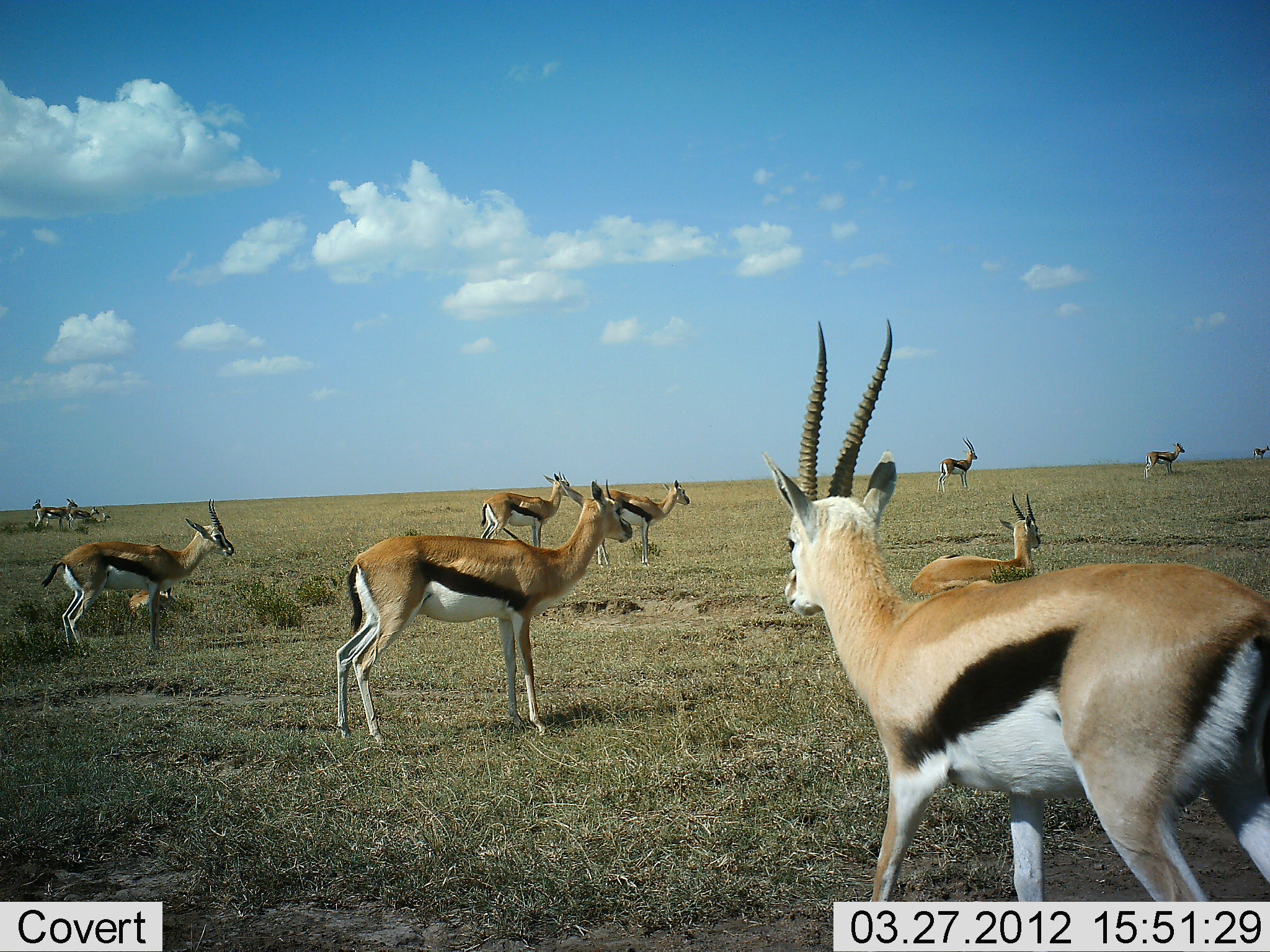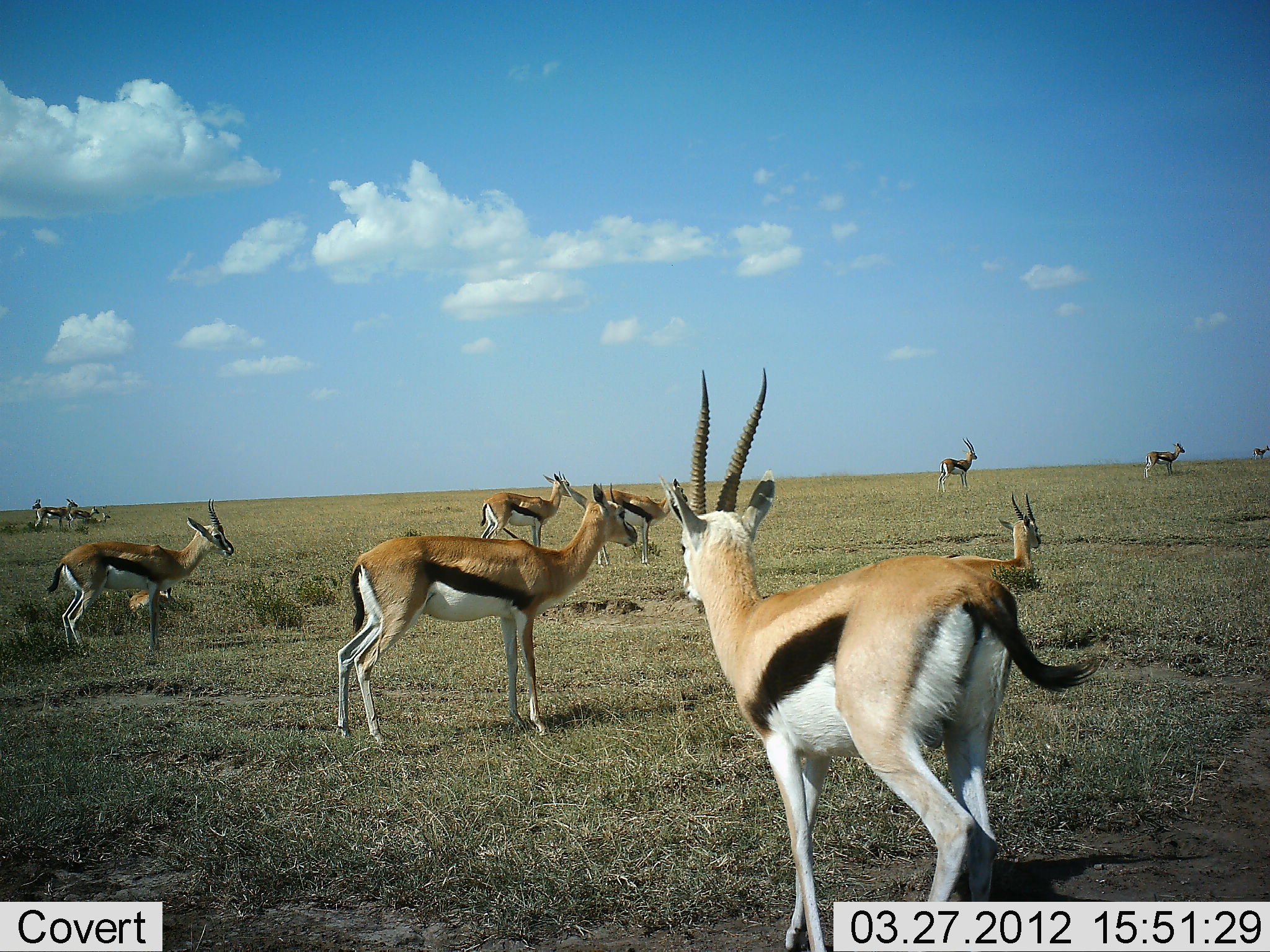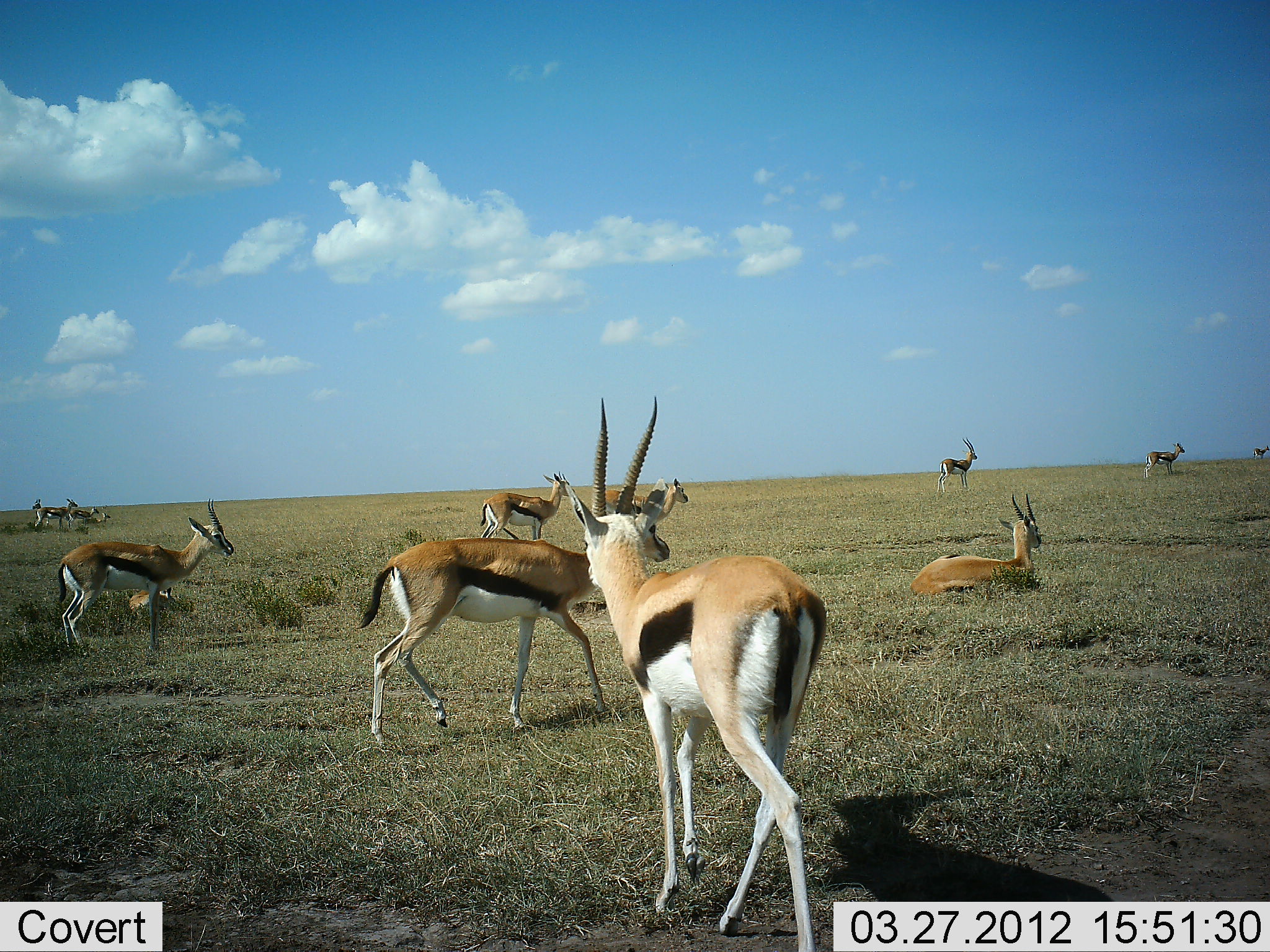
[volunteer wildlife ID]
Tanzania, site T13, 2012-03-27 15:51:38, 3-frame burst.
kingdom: Animalia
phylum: Chordata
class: Mammalia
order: Artiodactyla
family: Bovidae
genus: Eudorcas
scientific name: Eudorcas thomsonii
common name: thomson's gazelle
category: gazellethomsons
Gazellethomsons (thomson's gazelle) (Eudorcas thomsonii), count 11-50. Behavior (volunteer vote fractions): standing 95%, resting 68%, moving 68%, interacting 11%. Young present (vote fraction): 0%. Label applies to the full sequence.